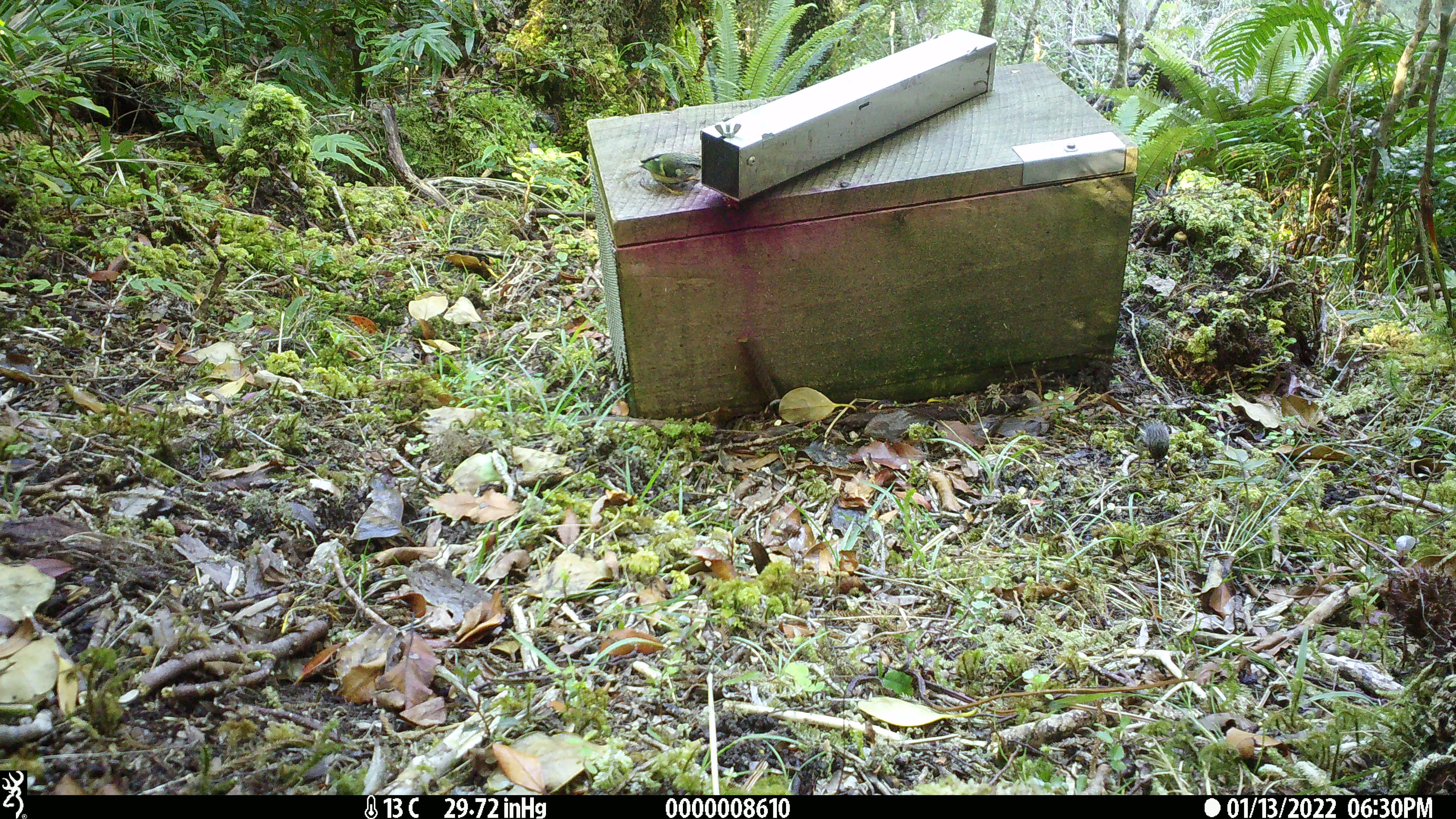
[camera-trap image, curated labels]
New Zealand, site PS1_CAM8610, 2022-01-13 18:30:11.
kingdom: Animalia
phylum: Chordata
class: Aves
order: Passeriformes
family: Acanthisittidae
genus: Acanthisitta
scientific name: Acanthisitta chloris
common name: rifleman